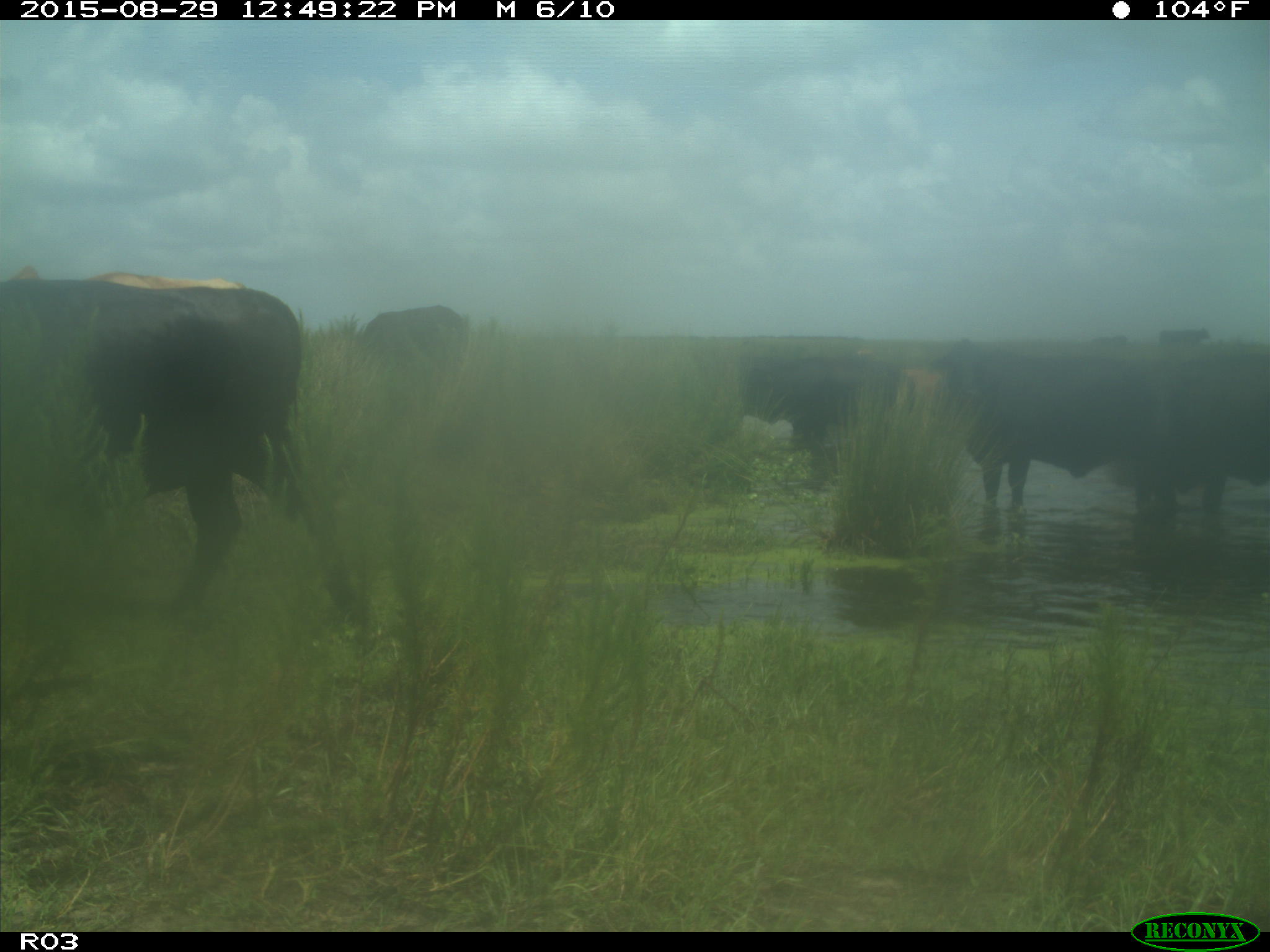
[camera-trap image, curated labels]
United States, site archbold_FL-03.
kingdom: Animalia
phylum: Chordata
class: Mammalia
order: Artiodactyla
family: Bovidae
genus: Bos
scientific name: Bos taurus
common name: domestic cow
Bos taurus (domestic cow).